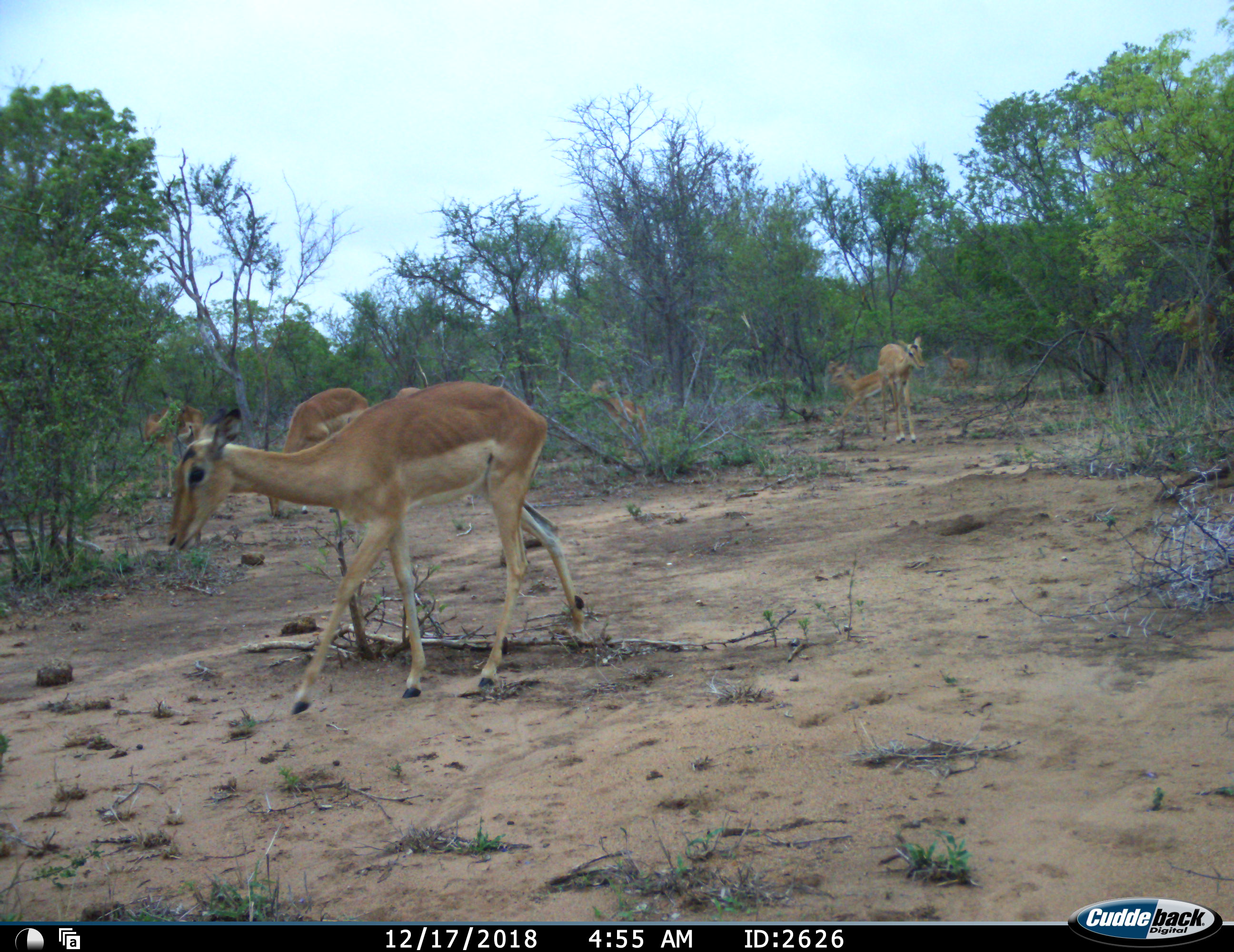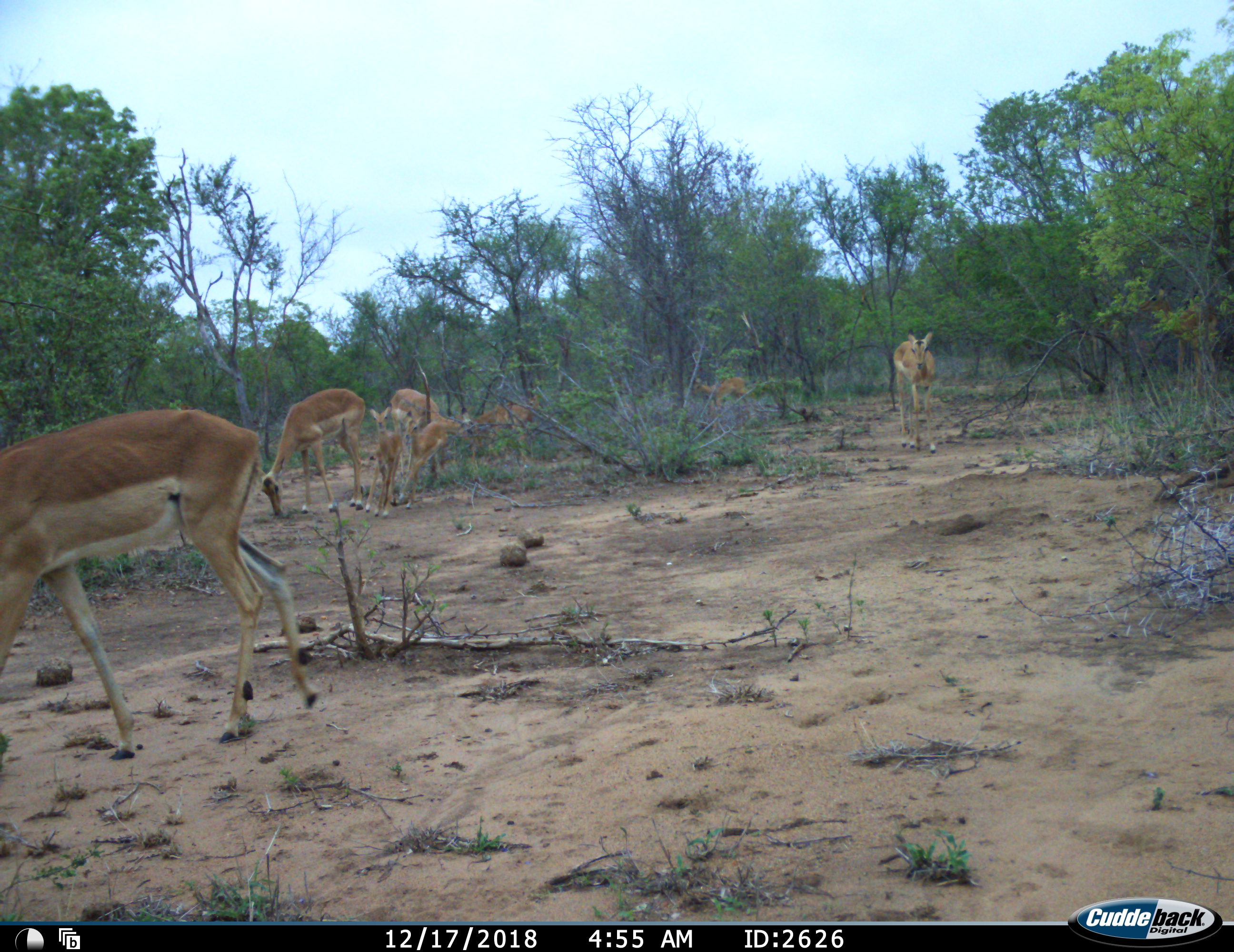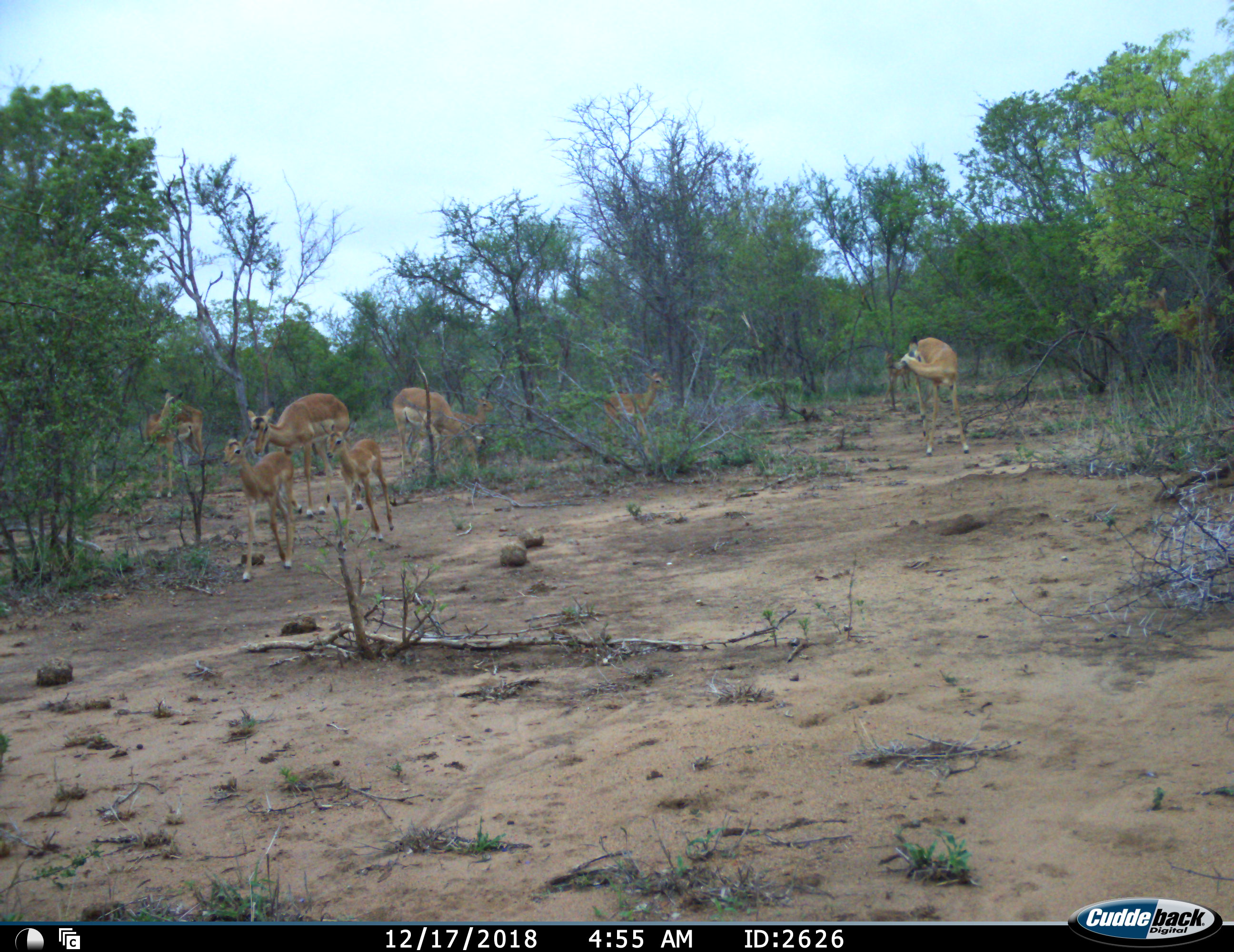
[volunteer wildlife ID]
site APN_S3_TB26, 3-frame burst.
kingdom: Animalia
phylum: Chordata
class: Mammalia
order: Artiodactyla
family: Bovidae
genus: Aepyceros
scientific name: Aepyceros melampus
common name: impala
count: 7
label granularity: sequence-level